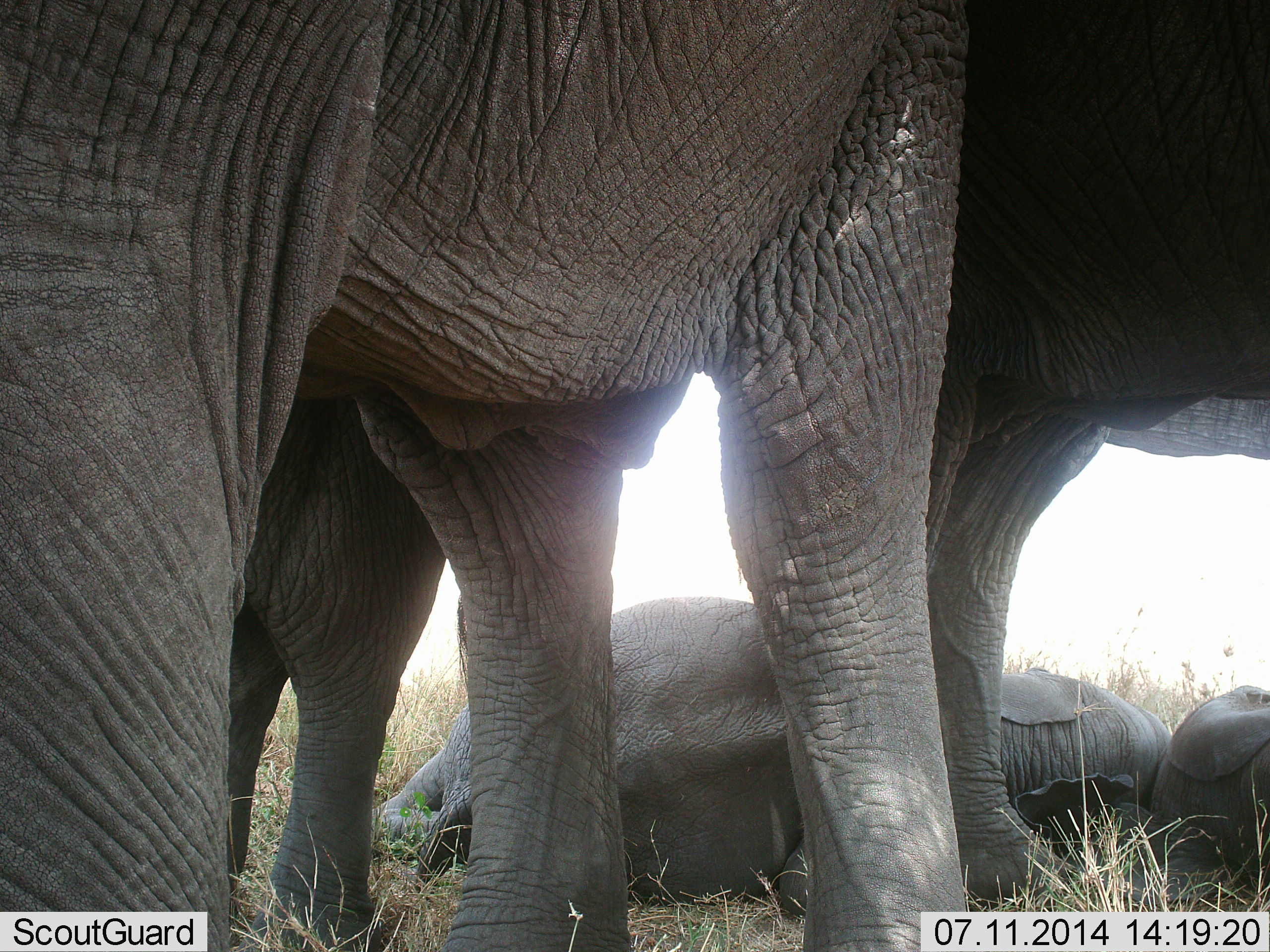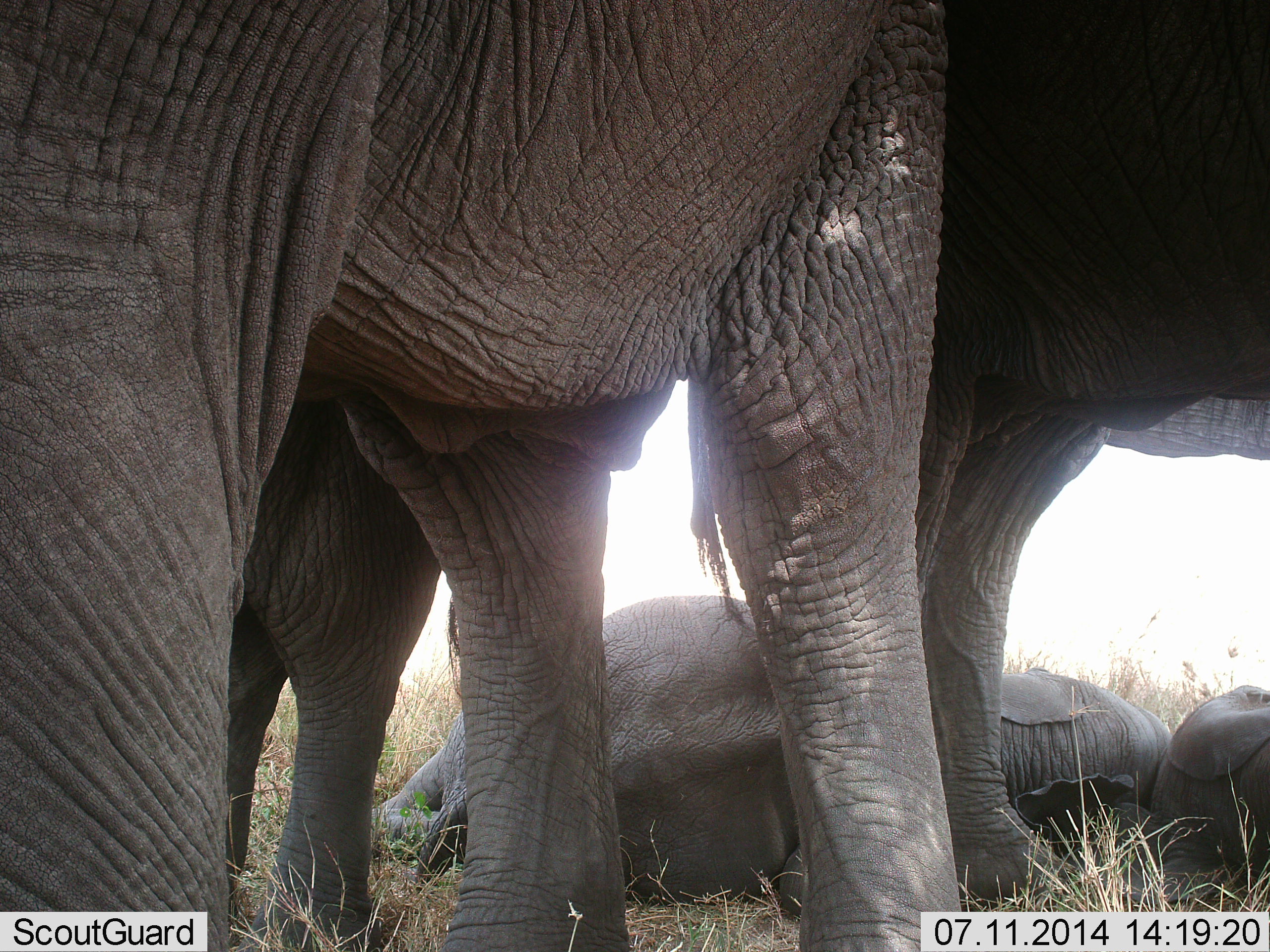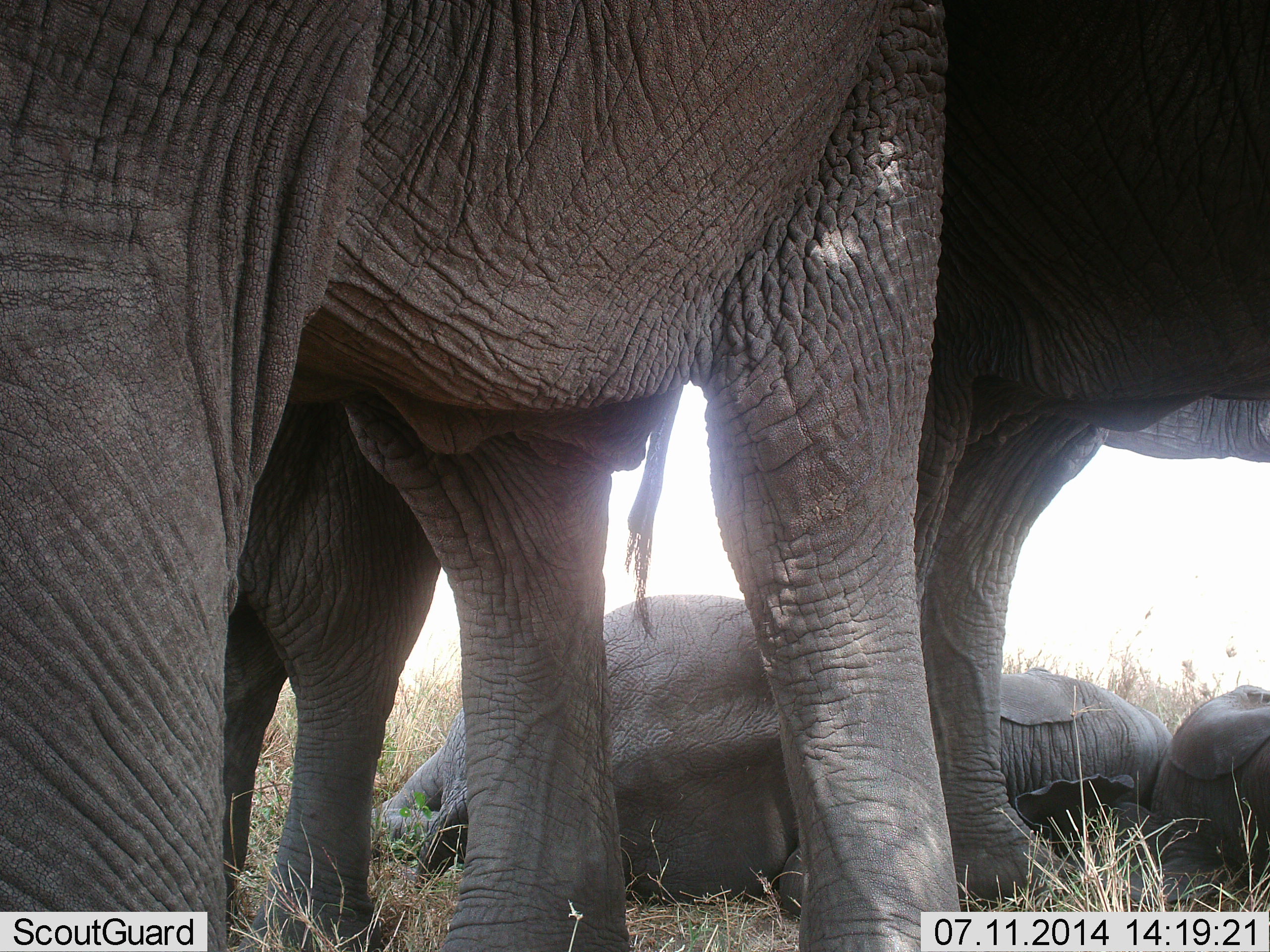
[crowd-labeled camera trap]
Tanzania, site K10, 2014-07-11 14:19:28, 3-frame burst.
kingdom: Animalia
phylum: Chordata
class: Mammalia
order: Proboscidea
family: Elephantidae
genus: Loxodonta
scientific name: Loxodonta africana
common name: african bush elephant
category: elephant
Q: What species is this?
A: Elephant (african bush elephant) (Loxodonta africana).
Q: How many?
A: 5.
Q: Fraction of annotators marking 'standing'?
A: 90%.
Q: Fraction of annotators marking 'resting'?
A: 100%.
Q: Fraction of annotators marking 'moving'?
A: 0%.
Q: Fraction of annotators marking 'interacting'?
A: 10%.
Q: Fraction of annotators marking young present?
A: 40%.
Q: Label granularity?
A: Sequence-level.